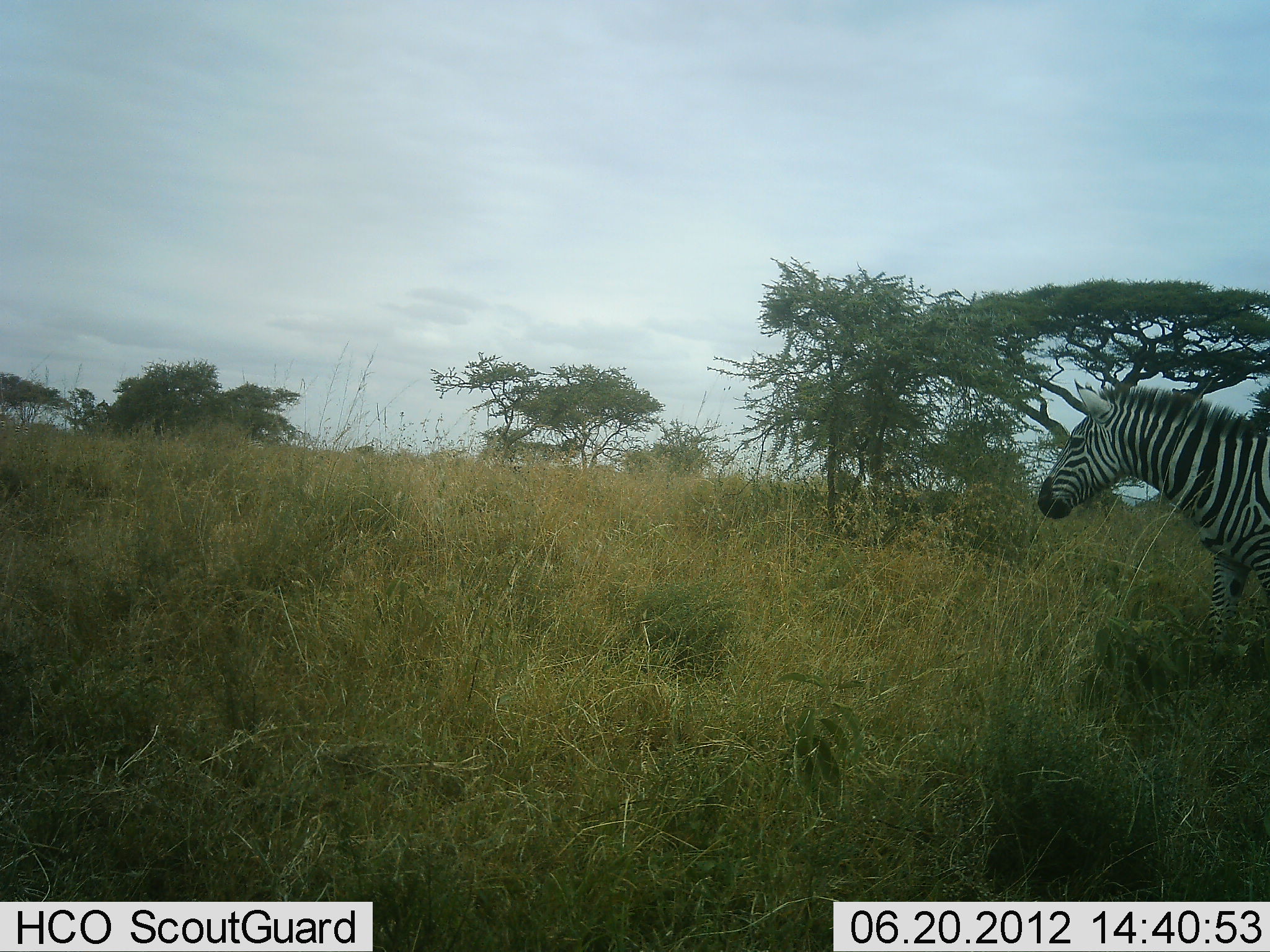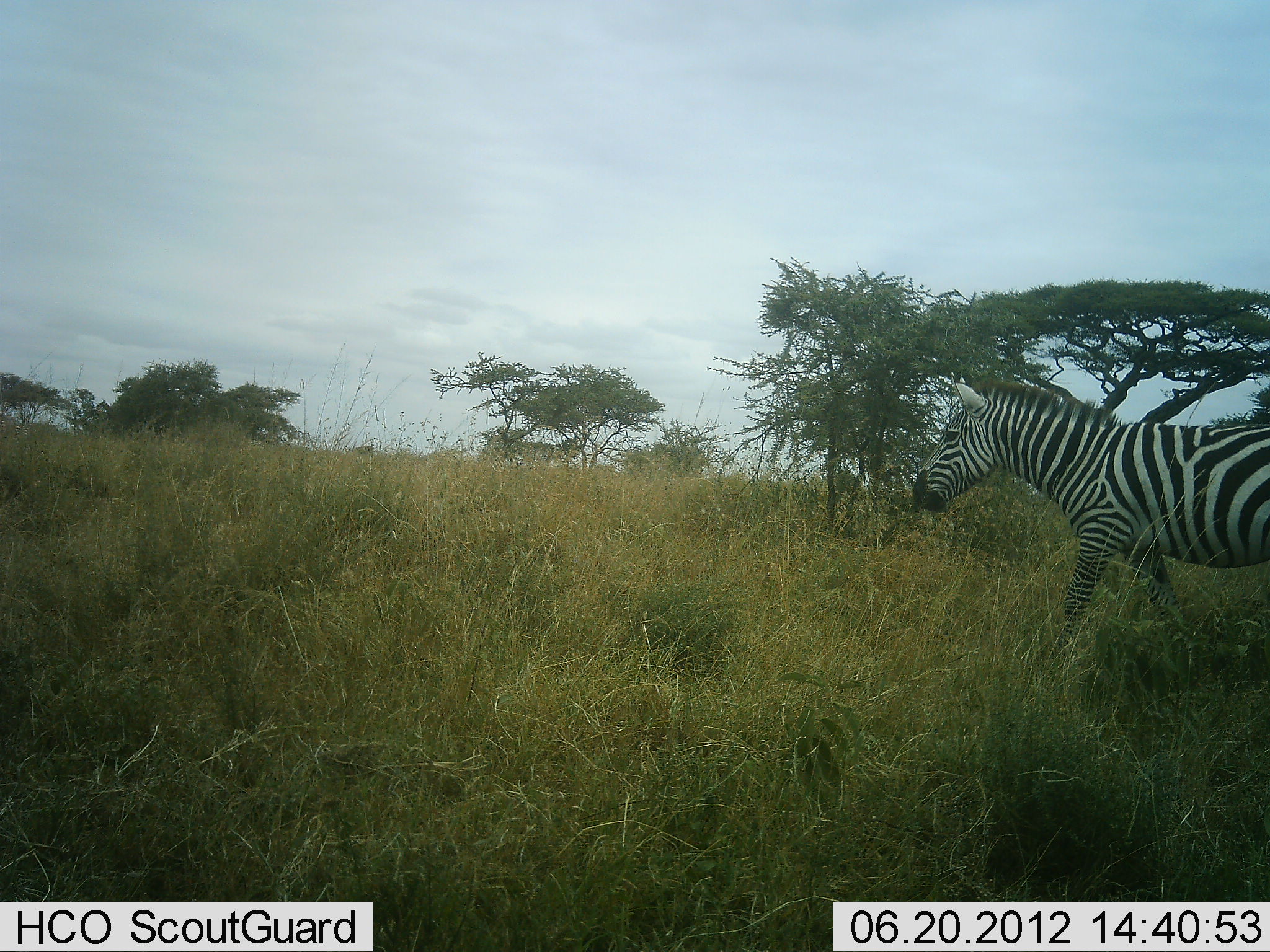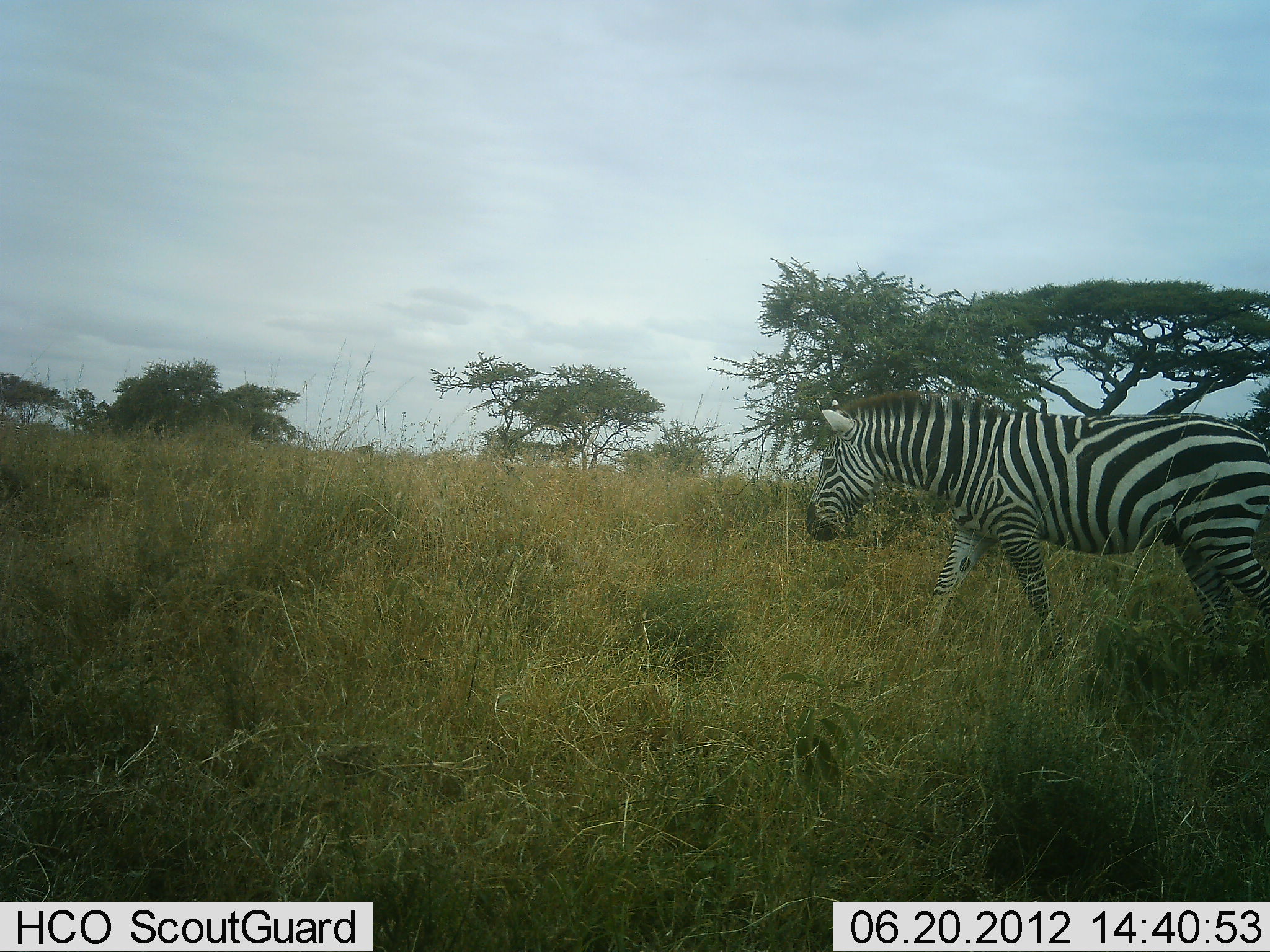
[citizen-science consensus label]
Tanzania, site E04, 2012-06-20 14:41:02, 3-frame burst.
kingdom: Animalia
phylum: Chordata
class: Mammalia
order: Perissodactyla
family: Equidae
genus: Equus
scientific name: Equus quagga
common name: plains zebra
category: zebra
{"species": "zebra (plains zebra) (Equus quagga)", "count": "1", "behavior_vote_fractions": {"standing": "10%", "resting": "0%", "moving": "100%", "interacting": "0%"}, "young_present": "0%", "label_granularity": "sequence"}